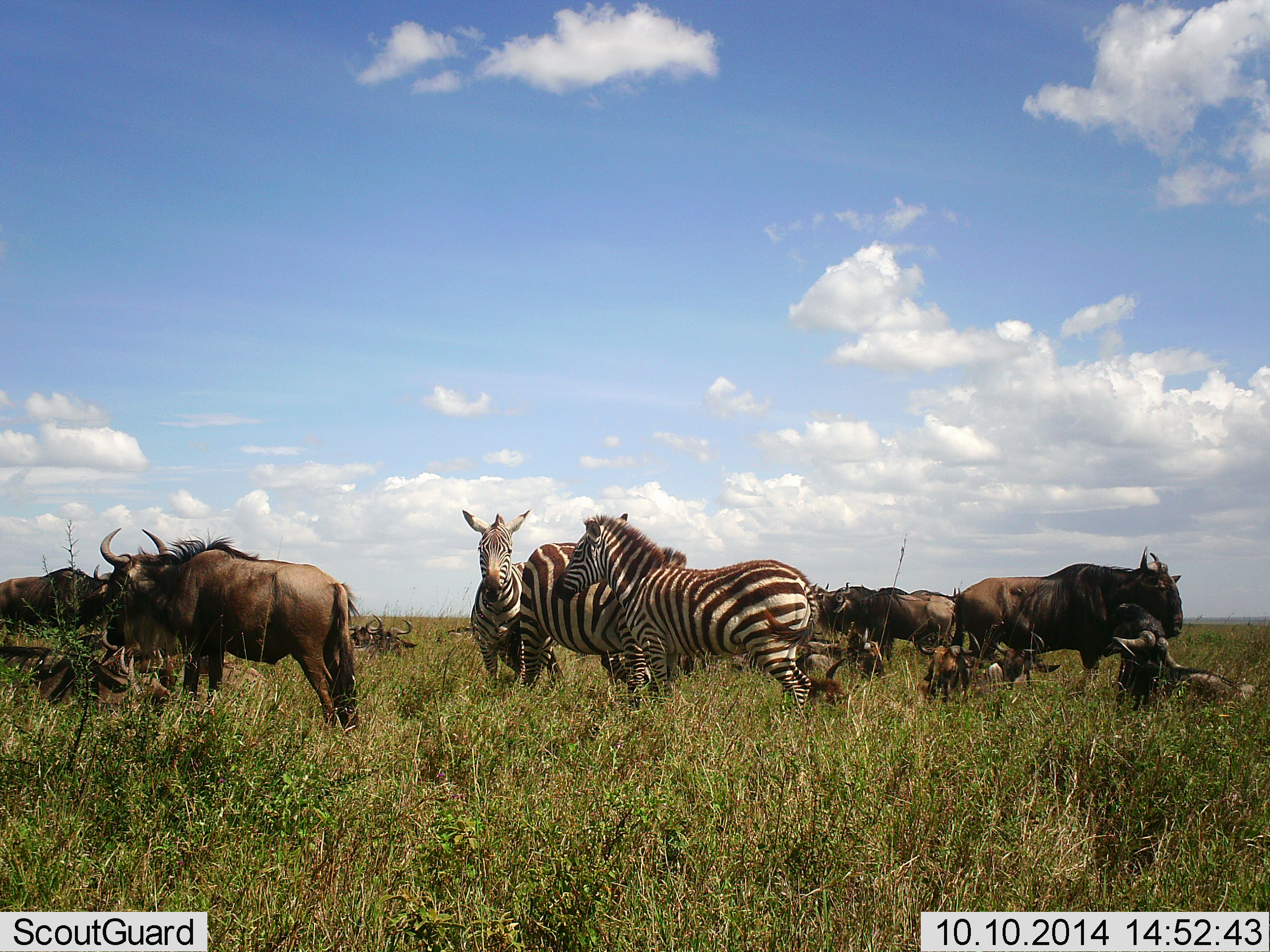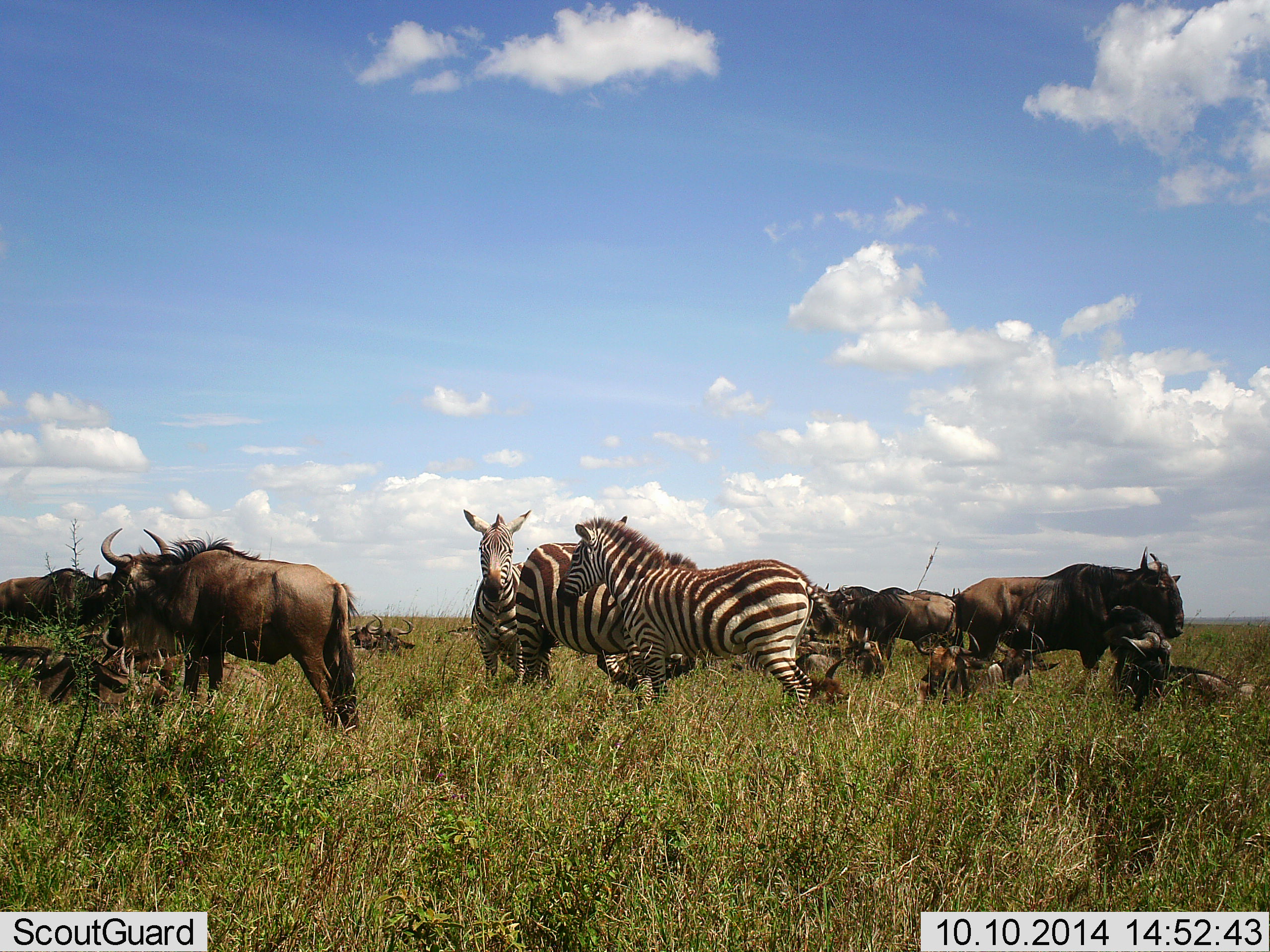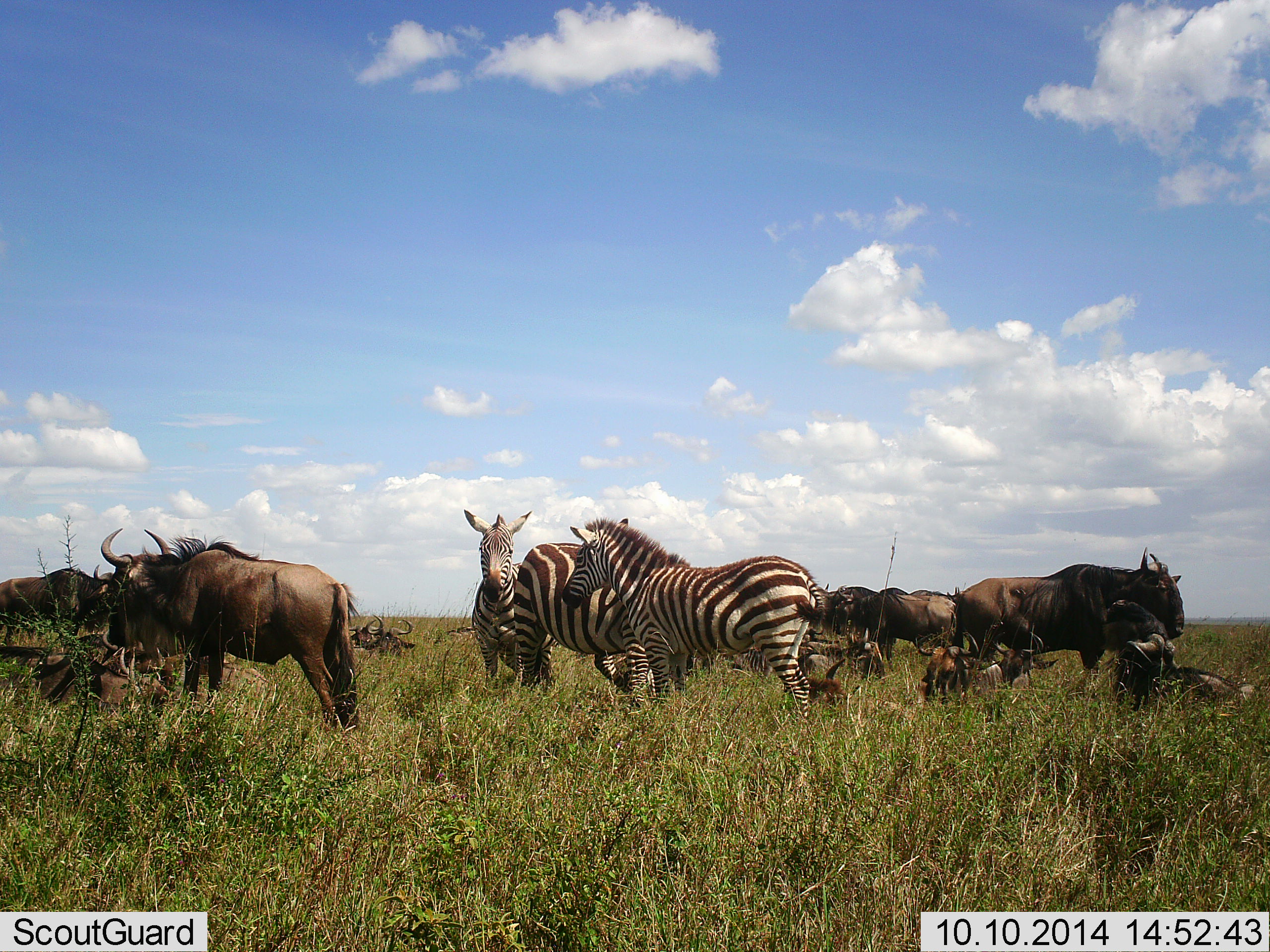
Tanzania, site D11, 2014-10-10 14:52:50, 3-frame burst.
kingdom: Animalia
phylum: Chordata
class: Mammalia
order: Artiodactyla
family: Bovidae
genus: Connochaetes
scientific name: Connochaetes taurinus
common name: blue wildebeest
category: wildebeest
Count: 11-50.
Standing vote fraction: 90%.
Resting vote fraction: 90%.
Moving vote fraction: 10%.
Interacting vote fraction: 0%.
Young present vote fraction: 10%.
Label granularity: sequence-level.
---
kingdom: Animalia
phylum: Chordata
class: Mammalia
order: Perissodactyla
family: Equidae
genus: Equus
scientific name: Equus quagga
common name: plains zebra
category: zebra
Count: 3.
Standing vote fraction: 100%.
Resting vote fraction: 10%.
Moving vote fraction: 0%.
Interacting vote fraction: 10%.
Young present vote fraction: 0%.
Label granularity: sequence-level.